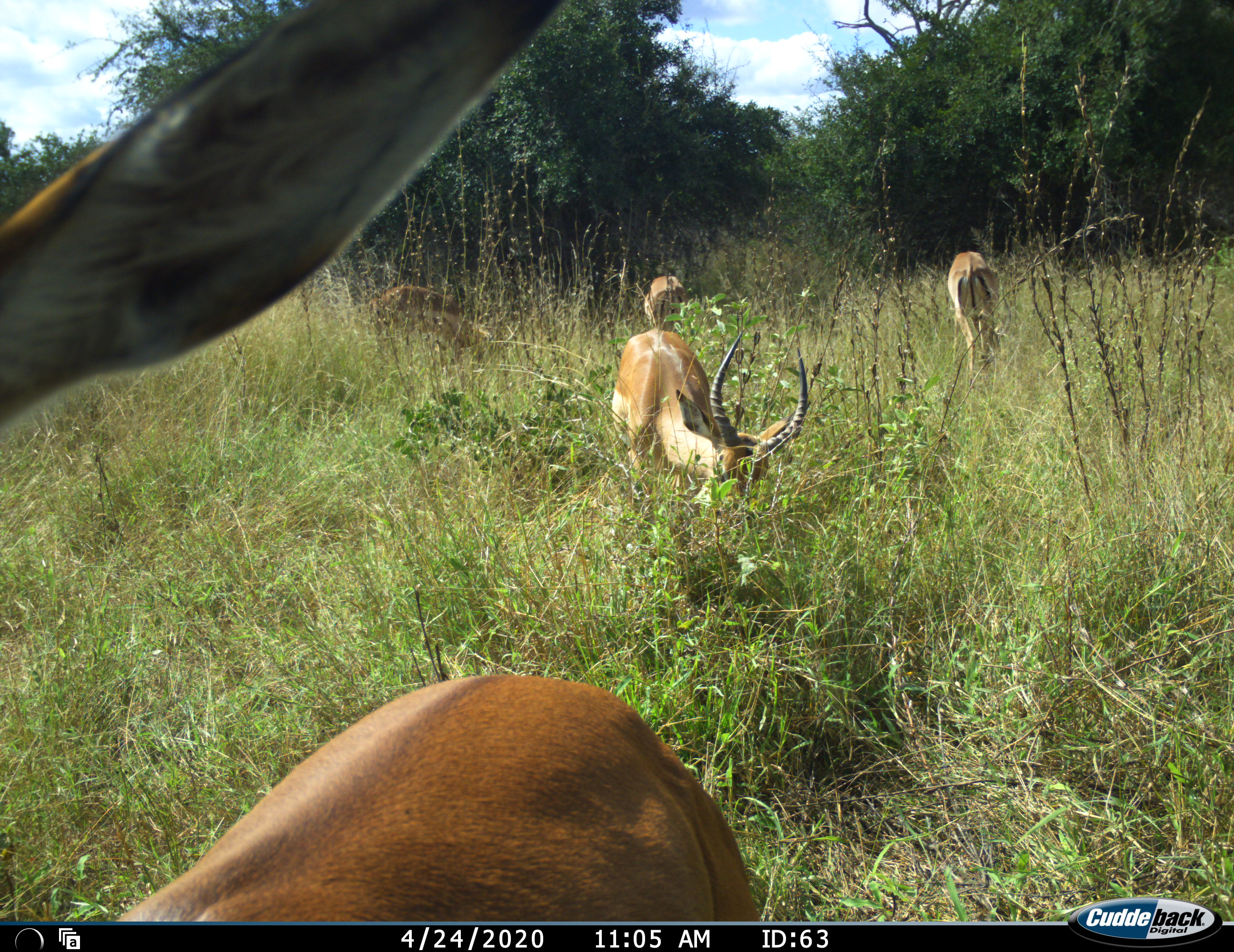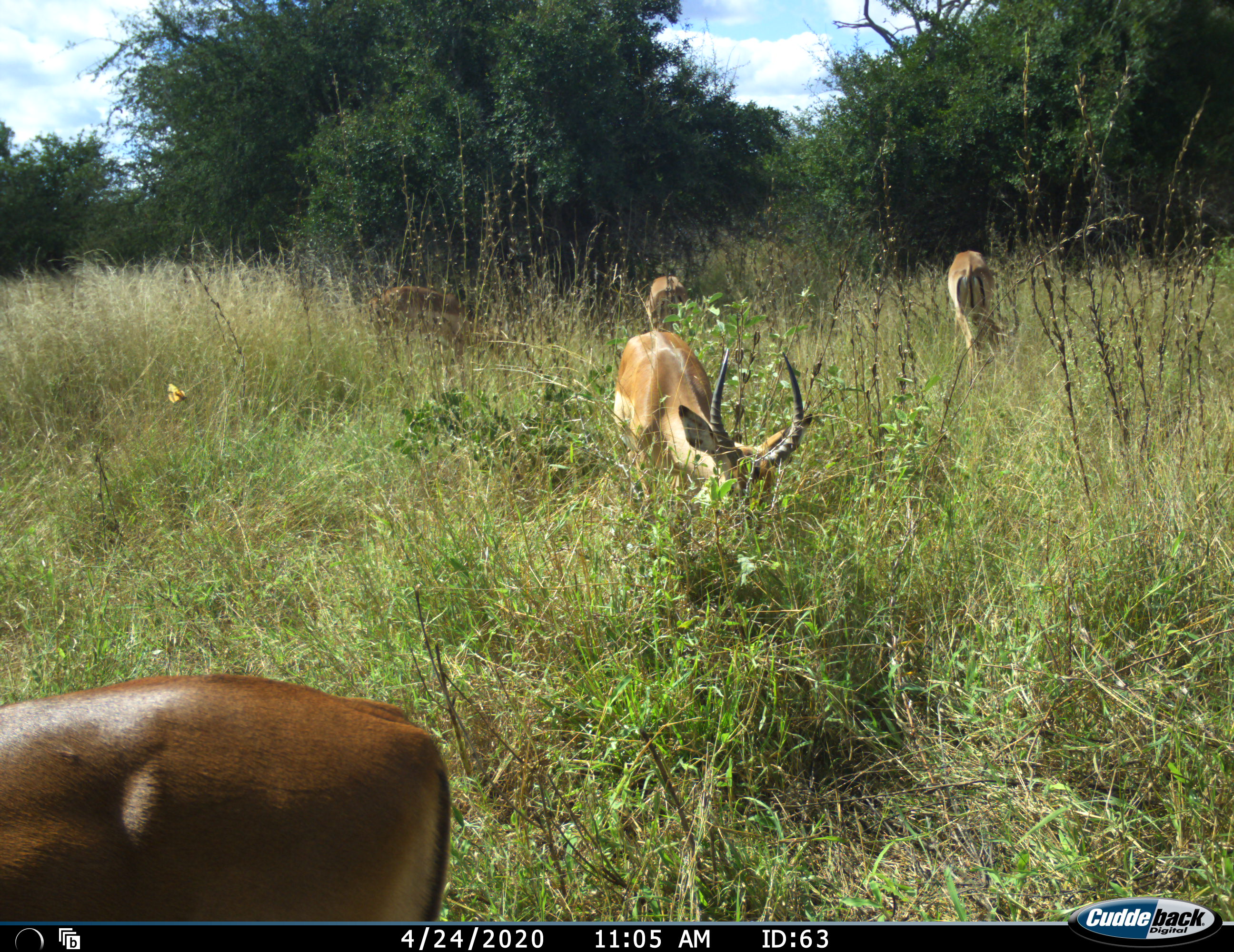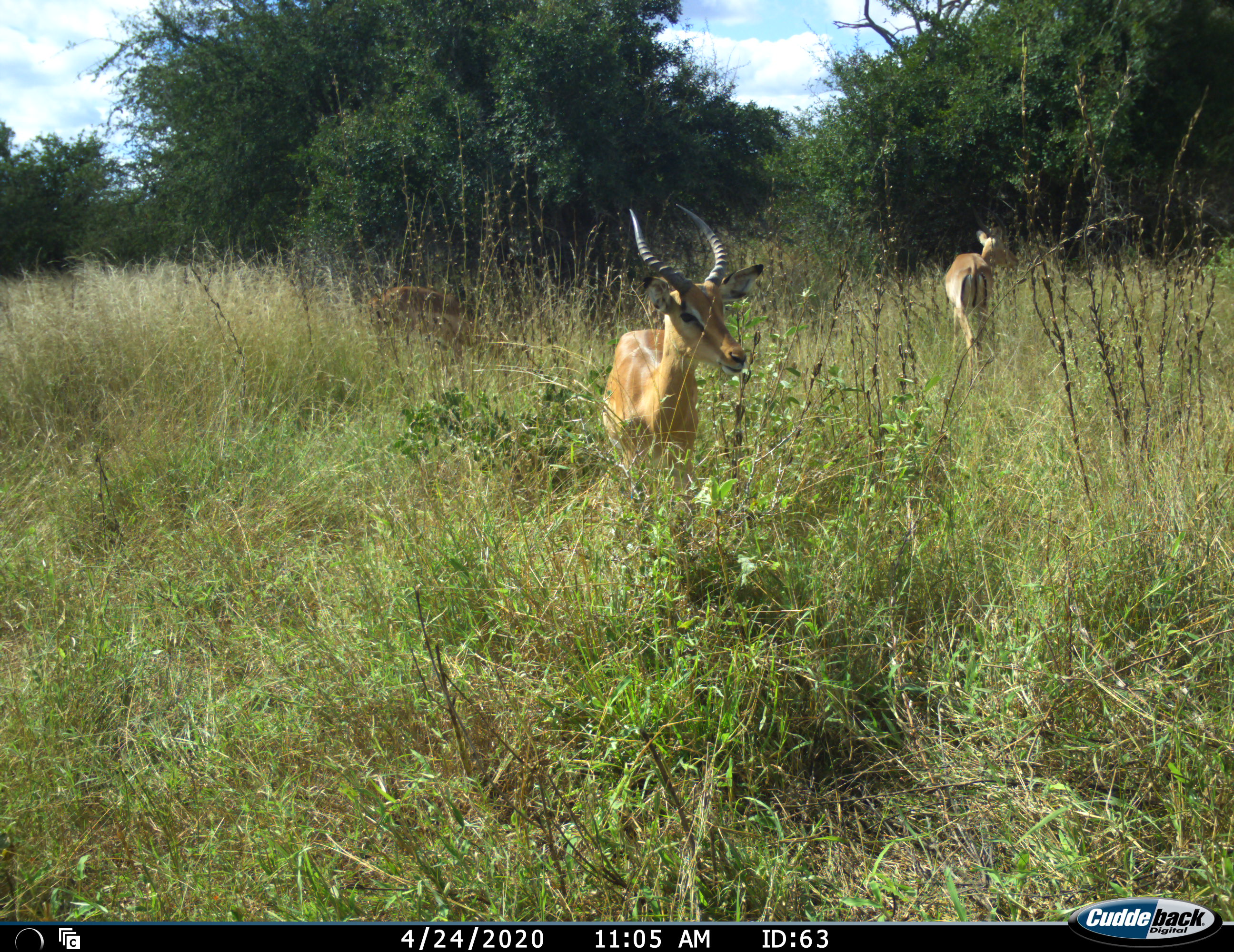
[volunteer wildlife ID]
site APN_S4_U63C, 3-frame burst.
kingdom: Animalia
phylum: Chordata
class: Mammalia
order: Artiodactyla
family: Bovidae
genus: Aepyceros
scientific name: Aepyceros melampus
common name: impala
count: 5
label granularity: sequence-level